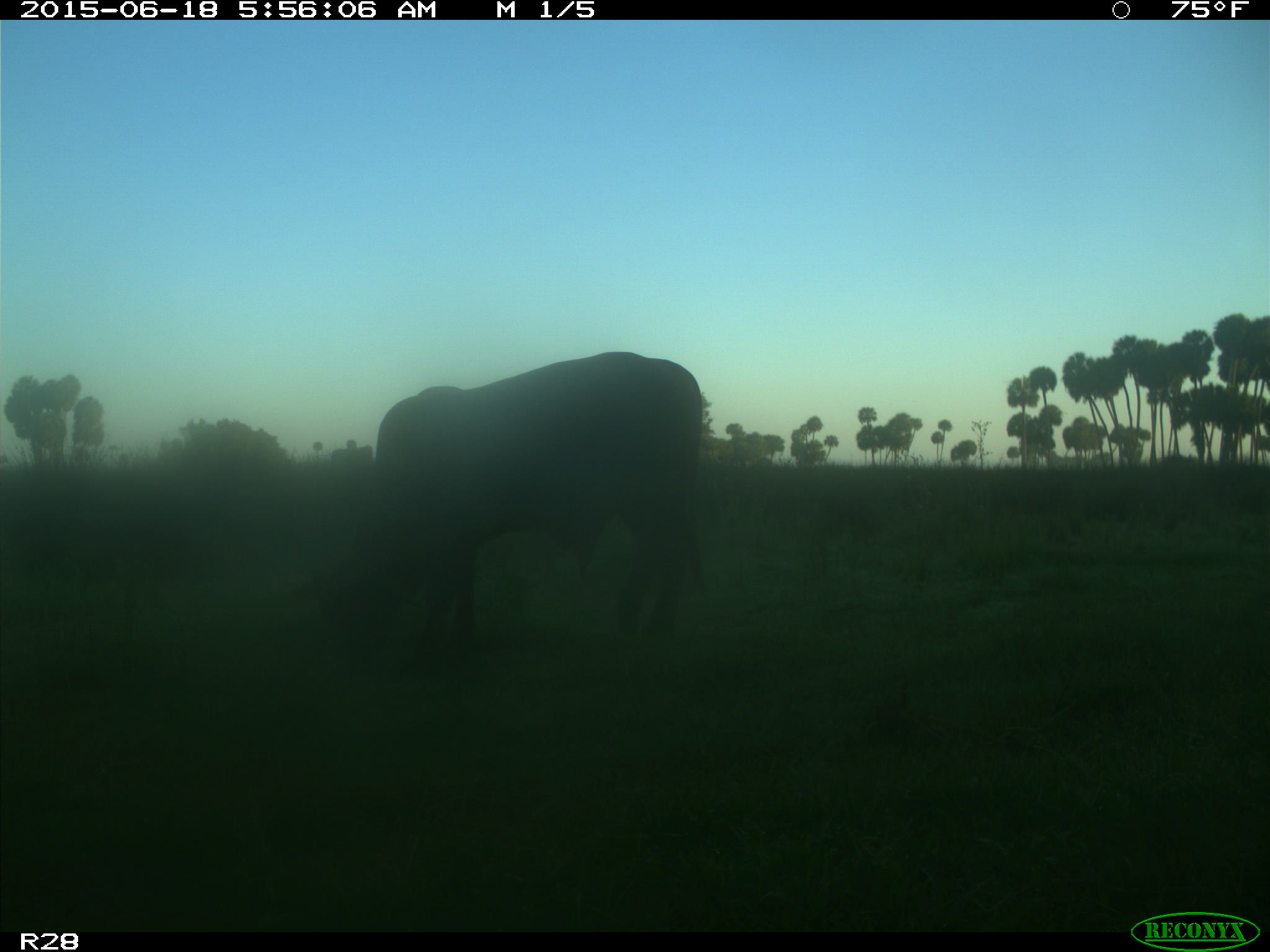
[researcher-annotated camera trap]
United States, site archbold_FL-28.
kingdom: Animalia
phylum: Chordata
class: Mammalia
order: Artiodactyla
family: Bovidae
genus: Bos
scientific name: Bos taurus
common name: domestic cow